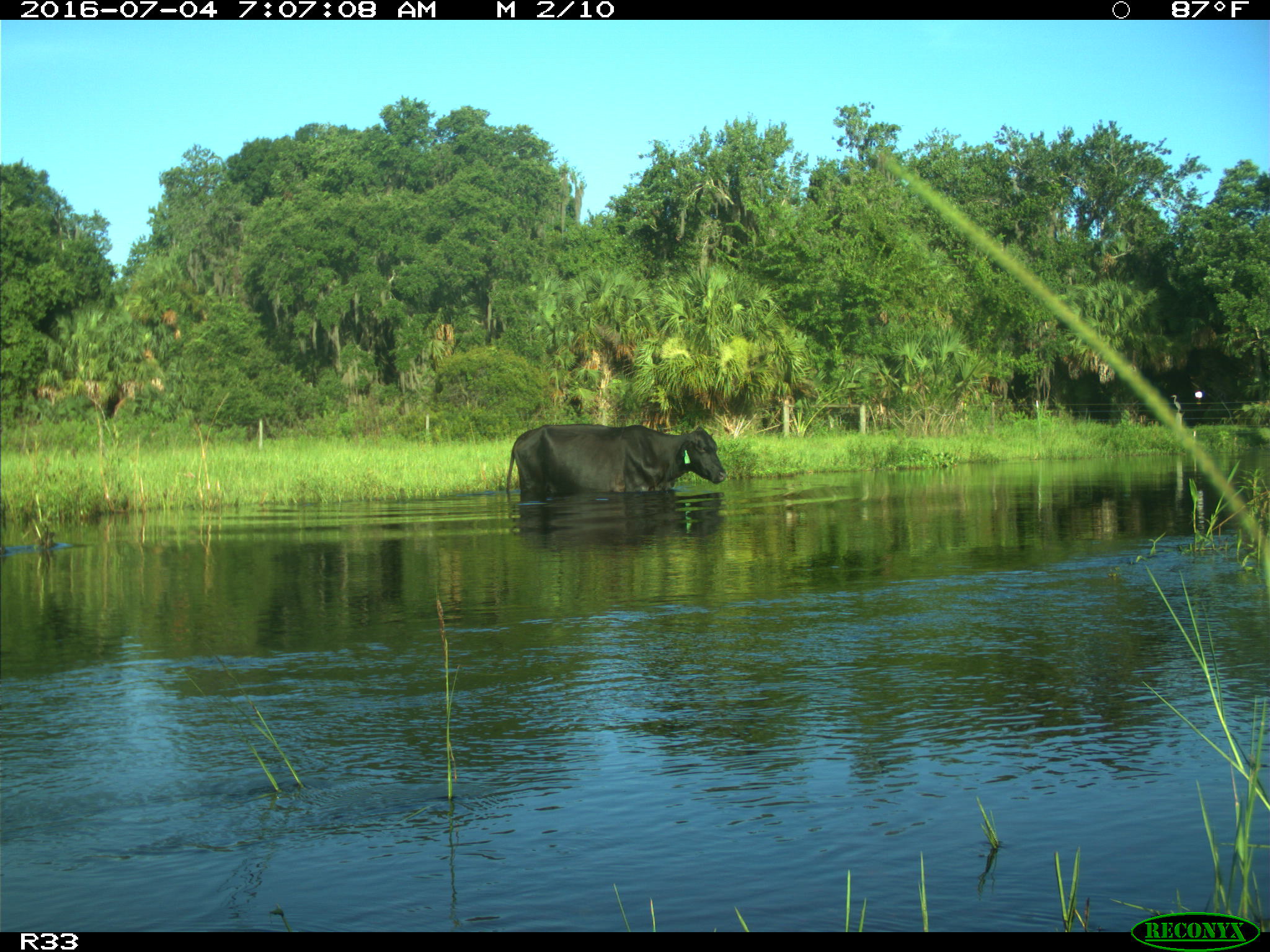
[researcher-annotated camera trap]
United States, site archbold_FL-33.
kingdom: Animalia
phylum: Chordata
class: Mammalia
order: Artiodactyla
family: Bovidae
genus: Bos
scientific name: Bos taurus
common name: domestic cow